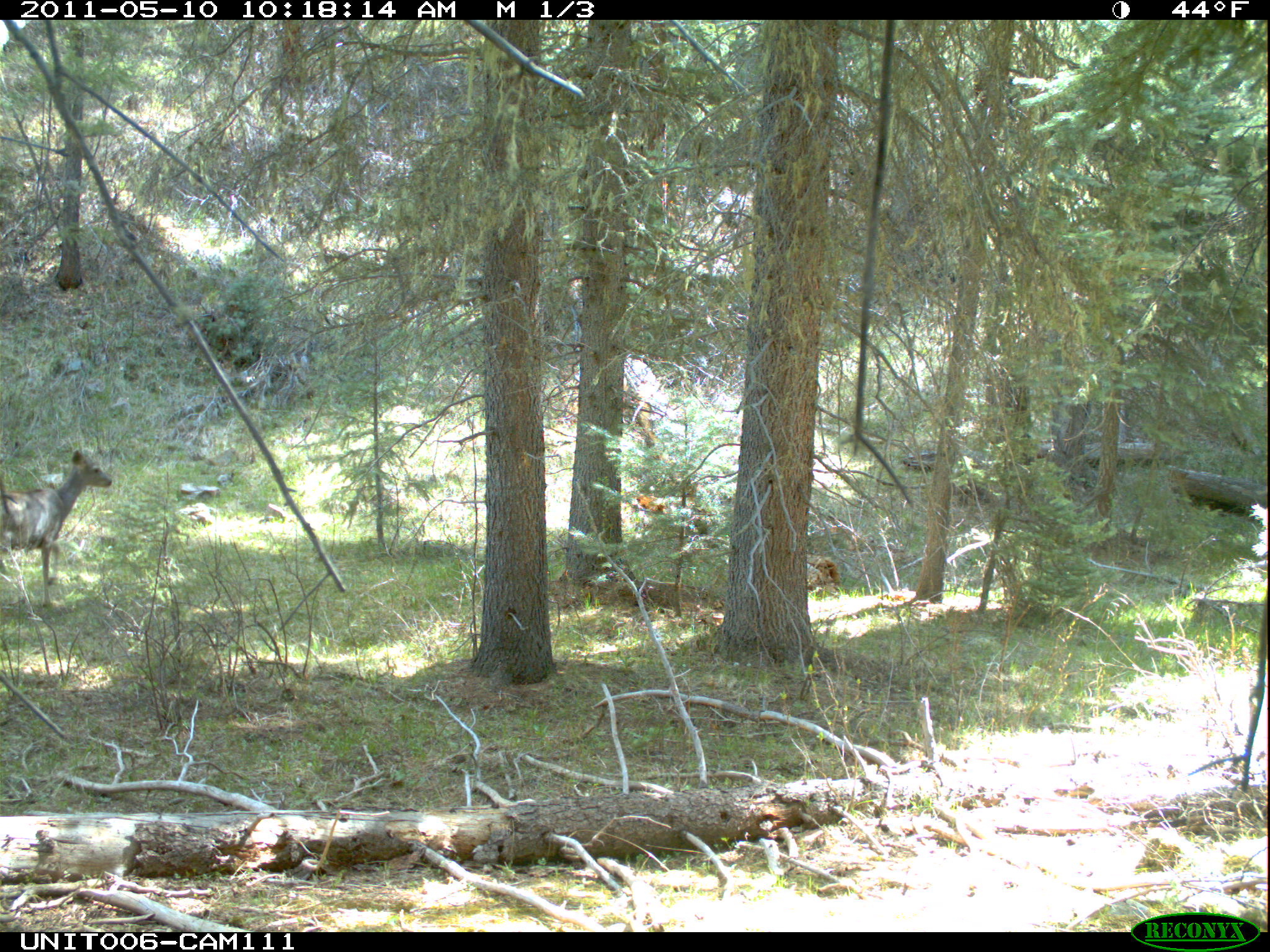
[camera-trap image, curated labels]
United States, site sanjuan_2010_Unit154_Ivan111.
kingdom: Animalia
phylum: Chordata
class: Mammalia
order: Artiodactyla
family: Cervidae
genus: Odocoileus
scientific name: Odocoileus hemionus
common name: mule deer